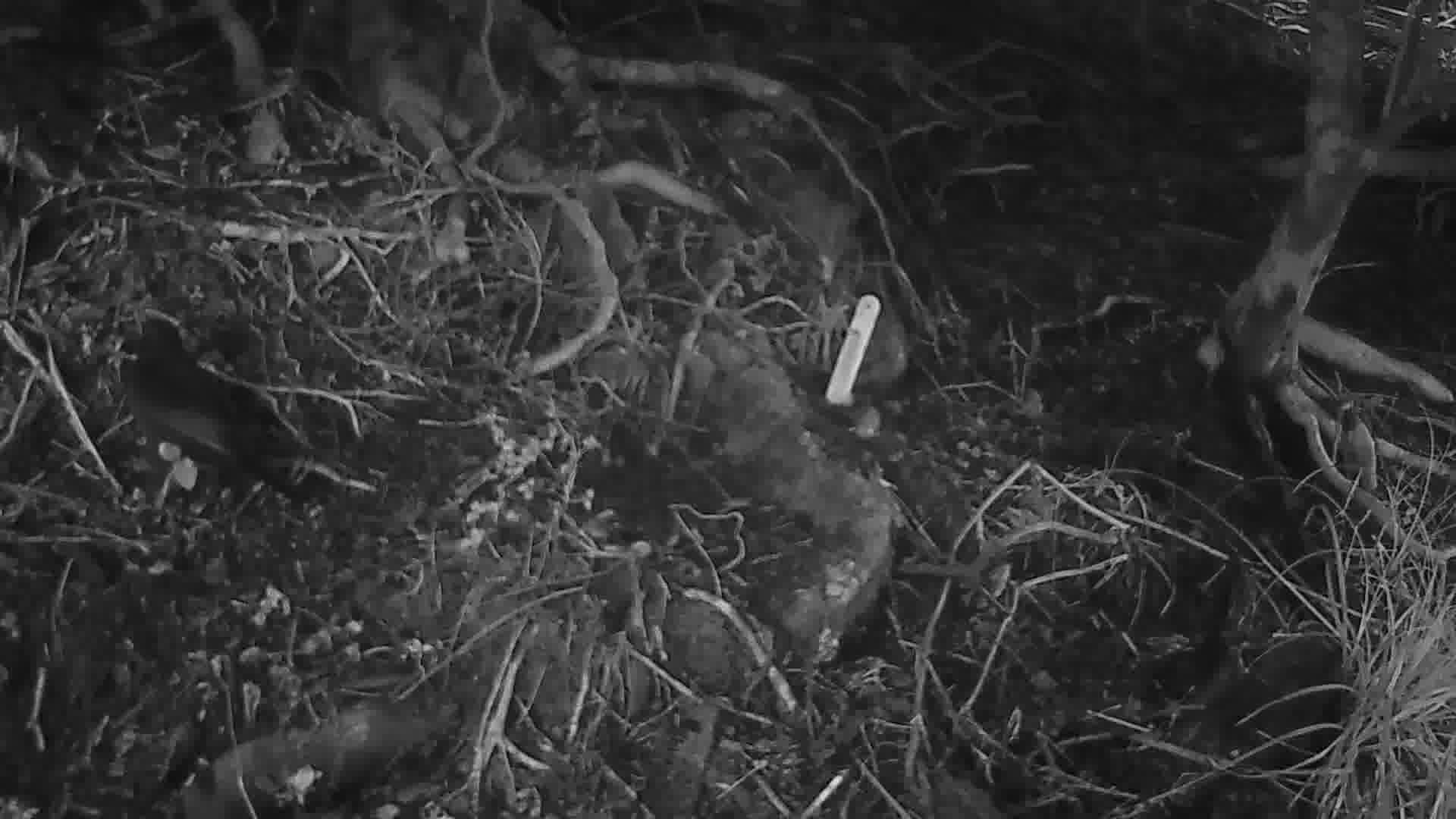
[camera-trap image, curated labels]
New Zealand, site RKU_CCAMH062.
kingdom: Animalia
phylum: Chordata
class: Aves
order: Passeriformes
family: Turdidae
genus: Turdus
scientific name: Turdus merula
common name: eurasian blackbird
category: blackbird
Blackbird (eurasian blackbird) (Turdus merula).